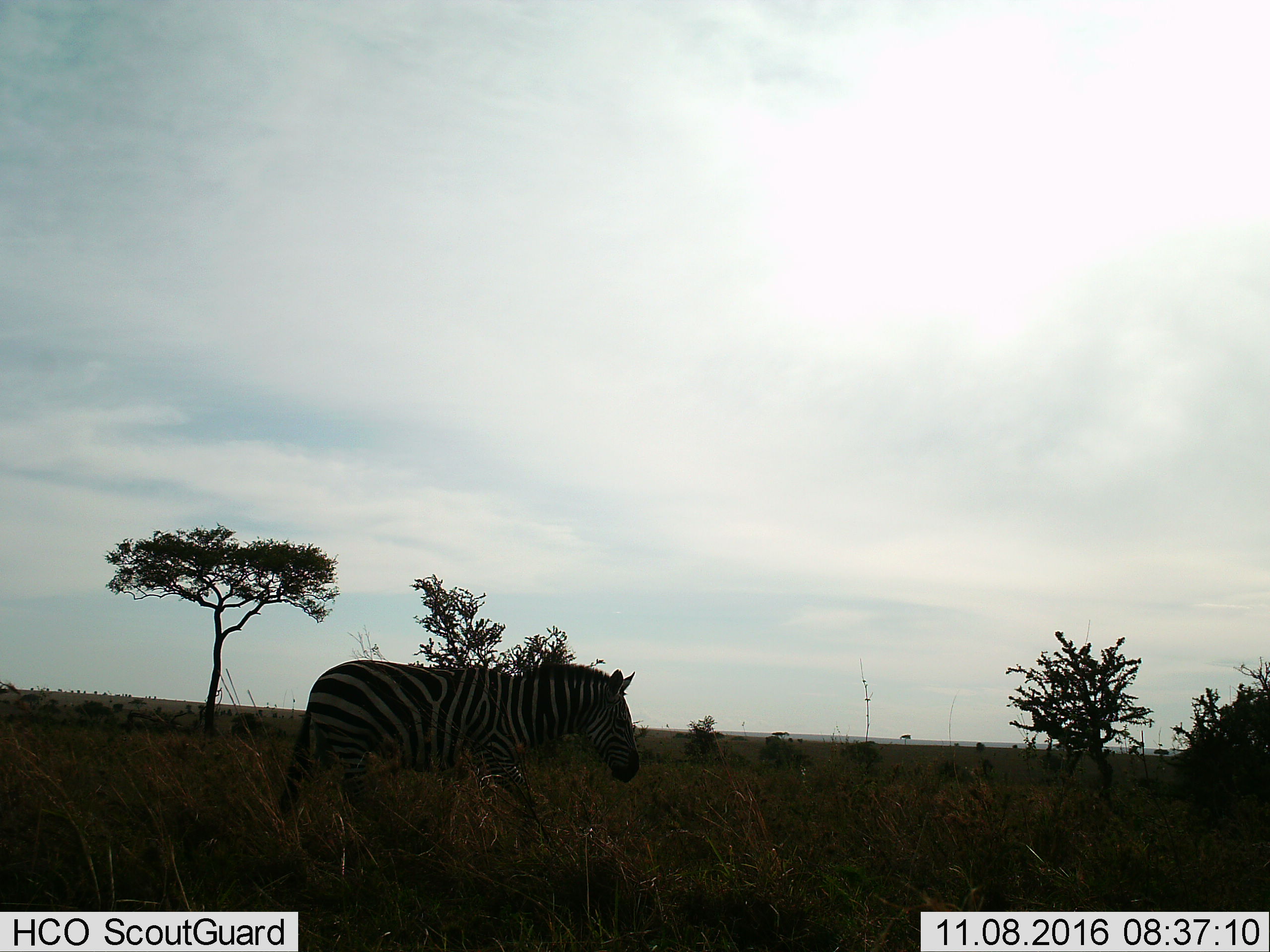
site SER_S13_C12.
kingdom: Animalia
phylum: Chordata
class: Mammalia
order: Perissodactyla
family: Equidae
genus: Equus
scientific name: Equus quagga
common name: plains zebra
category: zebraplains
Zebraplains (plains zebra) (Equus quagga), count 1. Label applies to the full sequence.